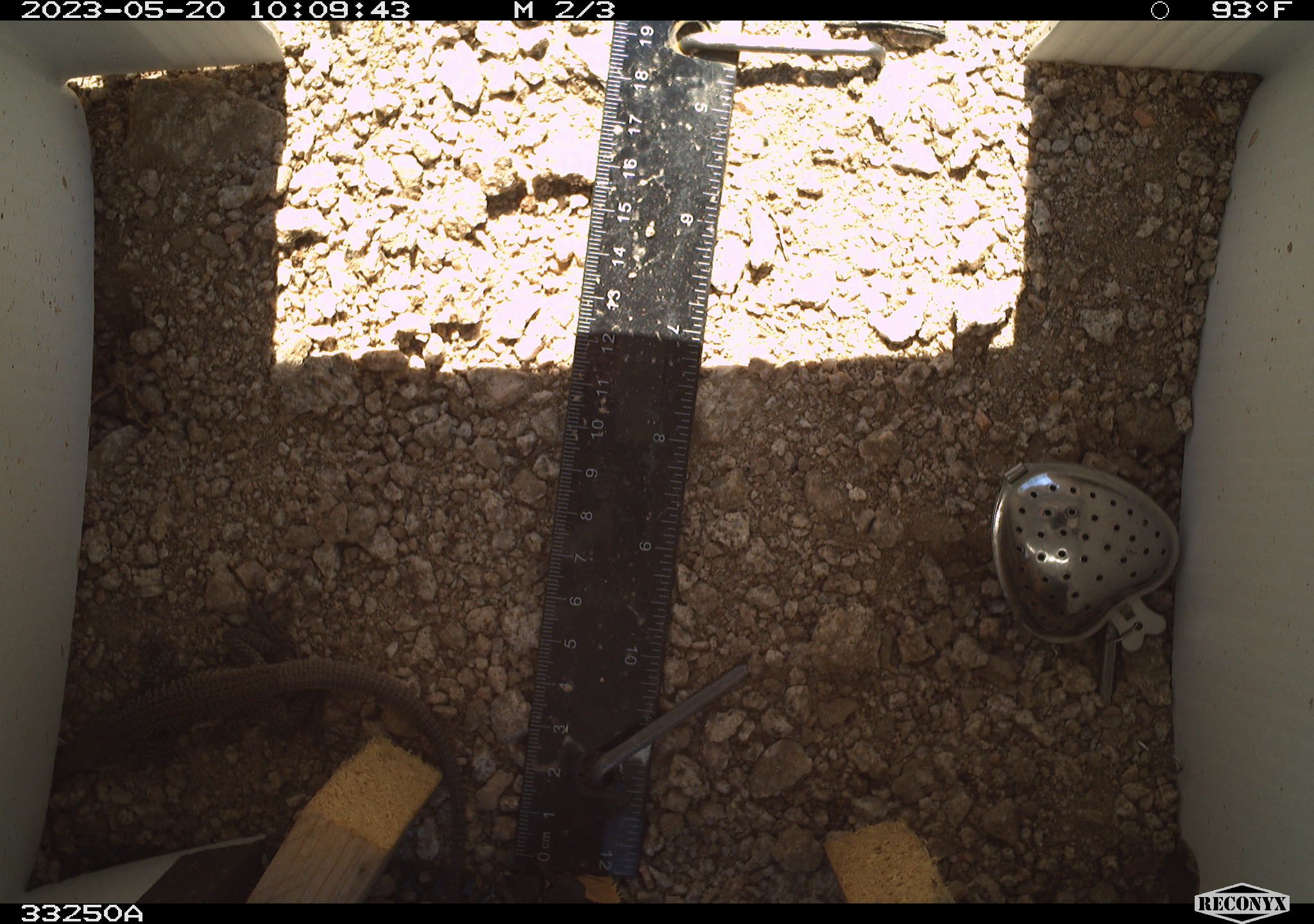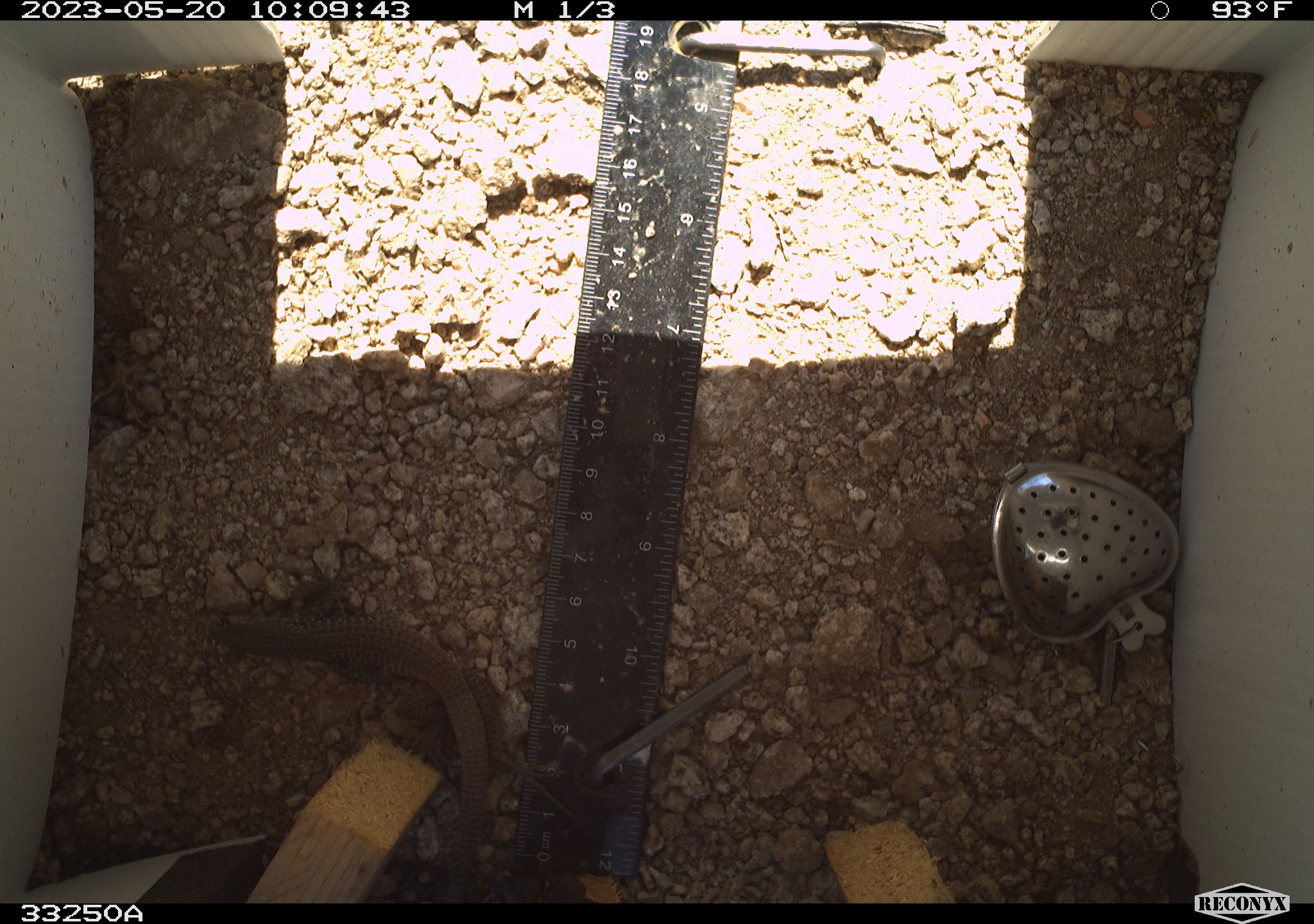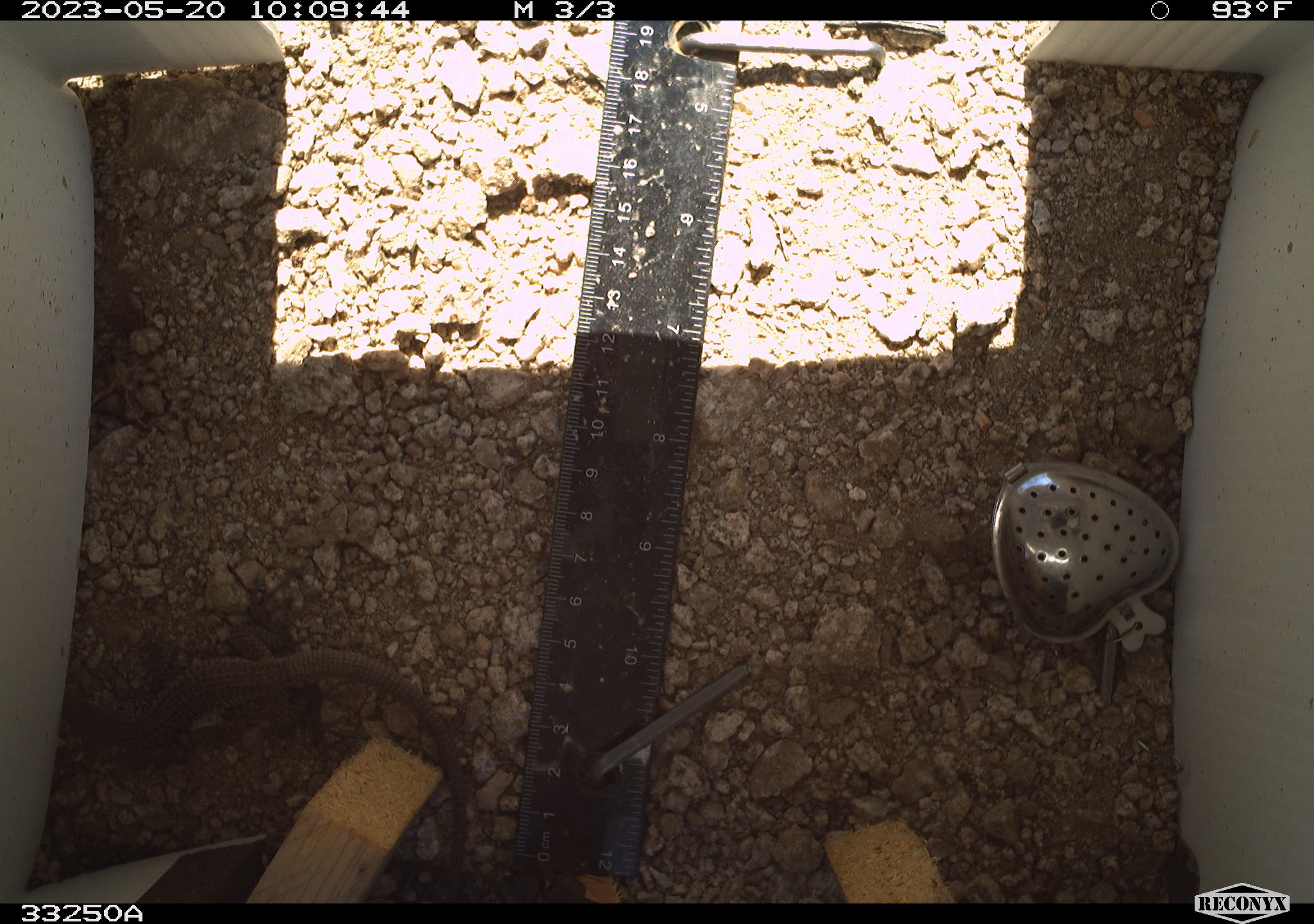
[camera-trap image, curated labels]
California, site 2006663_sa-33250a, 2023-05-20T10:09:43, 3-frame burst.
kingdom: Animalia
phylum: Chordata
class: Reptilia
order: Squamata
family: Teiidae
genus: Aspidoscelis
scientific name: Aspidoscelis tigris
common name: western whiptail